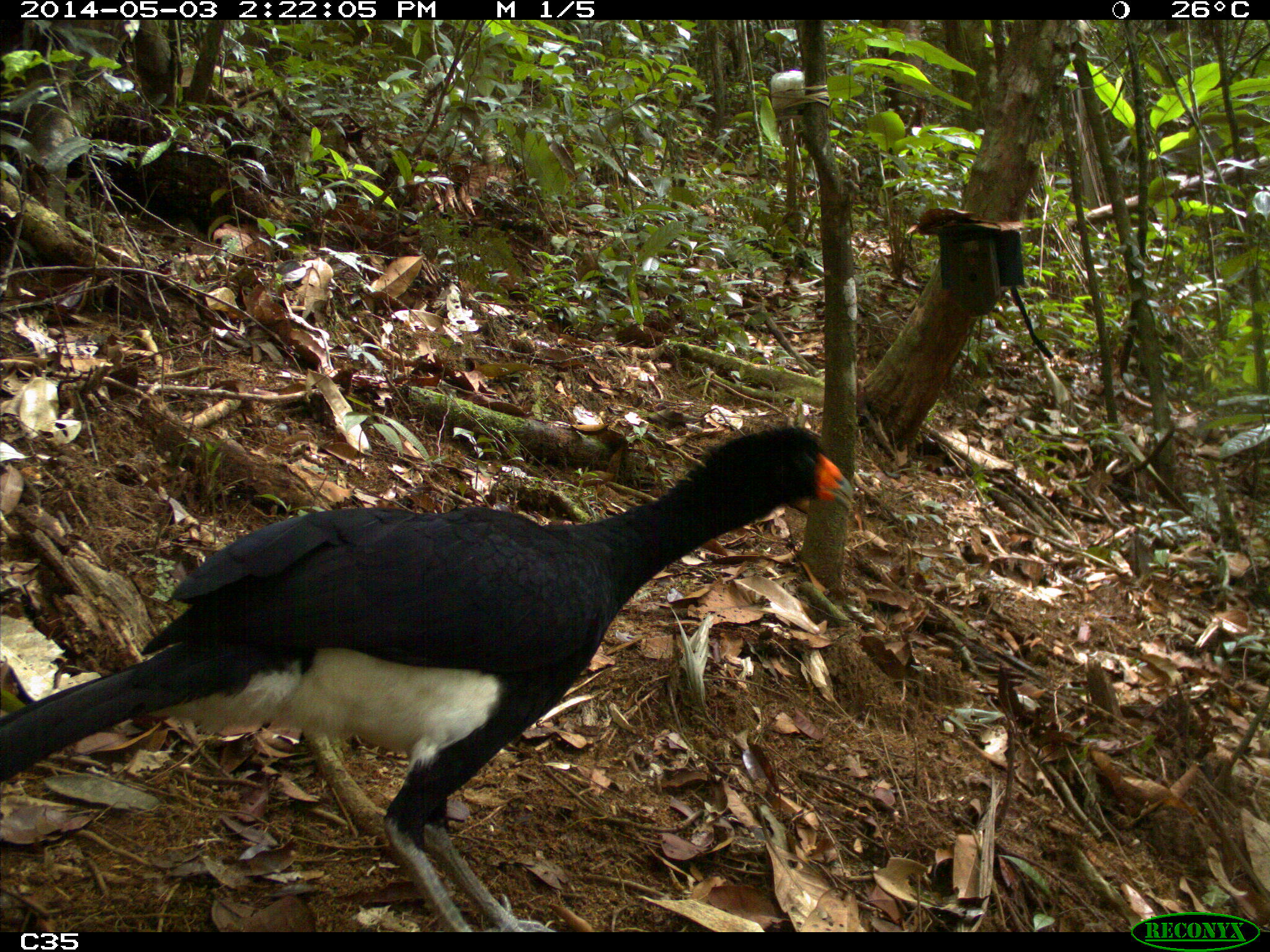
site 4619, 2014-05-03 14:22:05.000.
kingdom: Animalia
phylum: Chordata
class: Aves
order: Galliformes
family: Cracidae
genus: Crax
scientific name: Crax alector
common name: black curassow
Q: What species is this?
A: Crax alector (black curassow).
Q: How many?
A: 2.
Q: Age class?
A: Adult.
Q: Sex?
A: Female.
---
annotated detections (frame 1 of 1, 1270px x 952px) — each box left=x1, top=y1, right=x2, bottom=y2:
crax alector: left=0, top=417, right=855, bottom=932